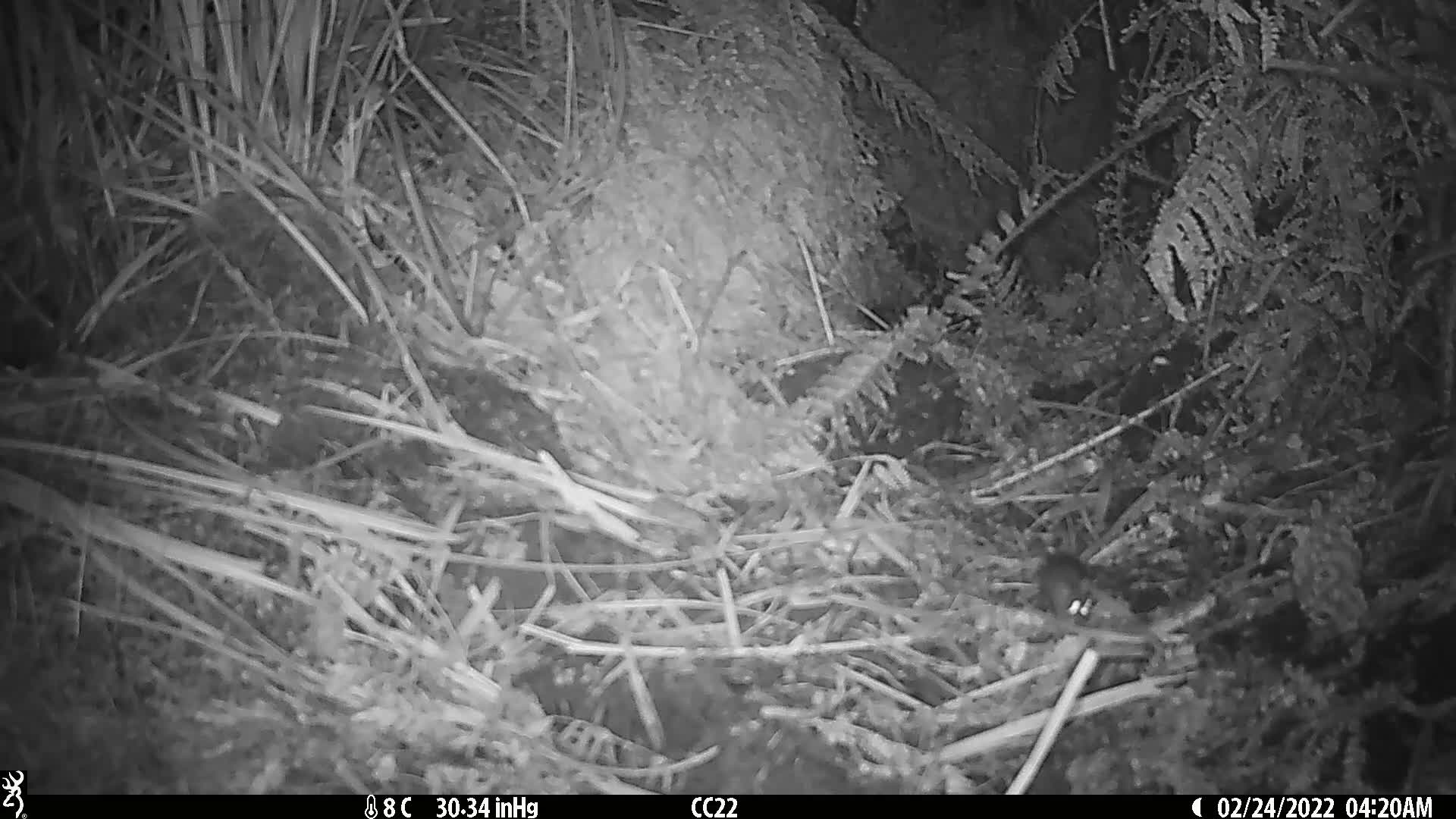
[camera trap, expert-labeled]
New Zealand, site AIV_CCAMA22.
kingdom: Animalia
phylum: Chordata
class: Mammalia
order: Rodentia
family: Muridae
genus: Mus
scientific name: Mus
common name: mouse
Mouse (Mus).